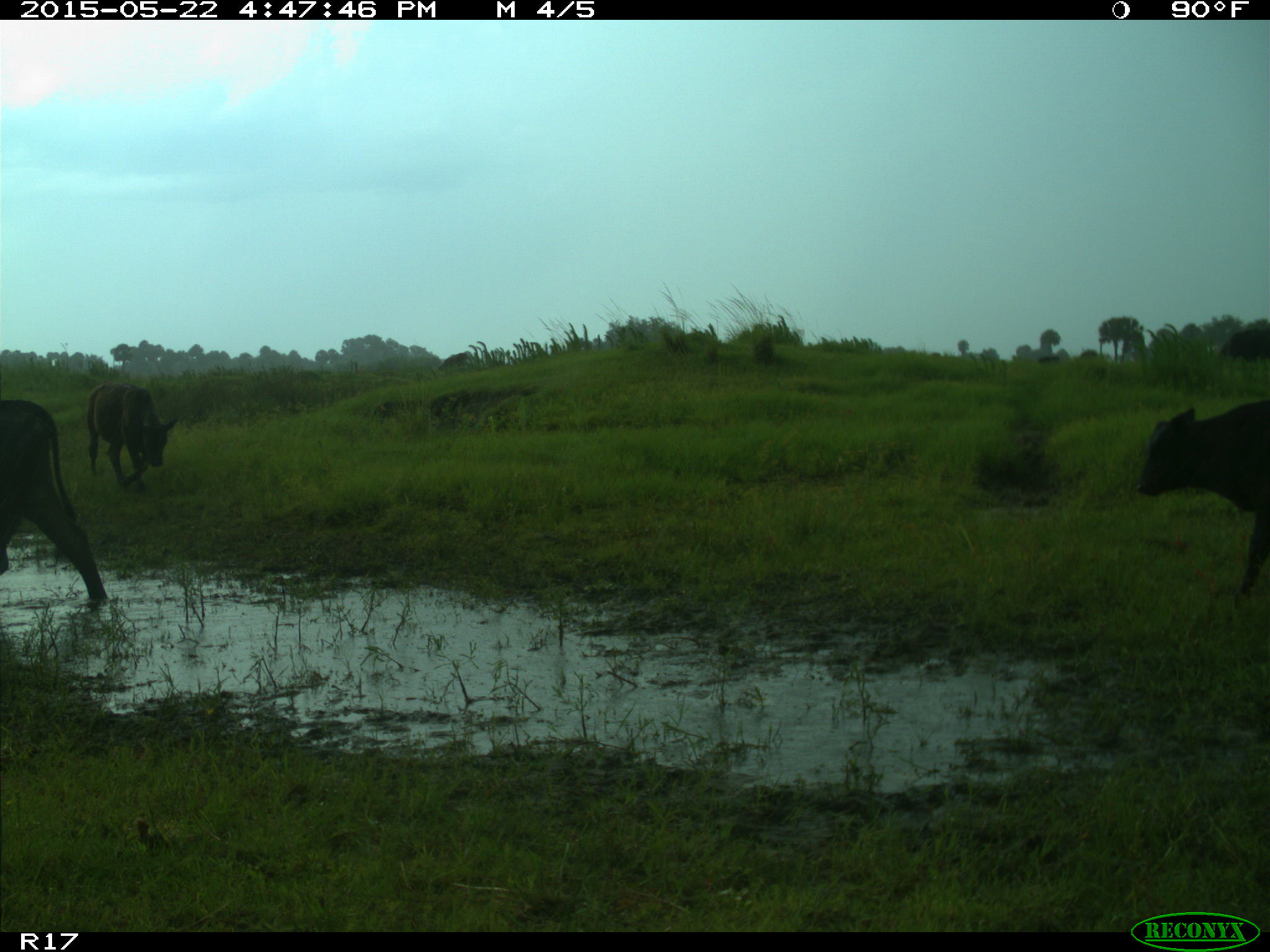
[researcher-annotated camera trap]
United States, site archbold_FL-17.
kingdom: Animalia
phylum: Chordata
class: Mammalia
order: Artiodactyla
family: Bovidae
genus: Bos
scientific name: Bos taurus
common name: domestic cow